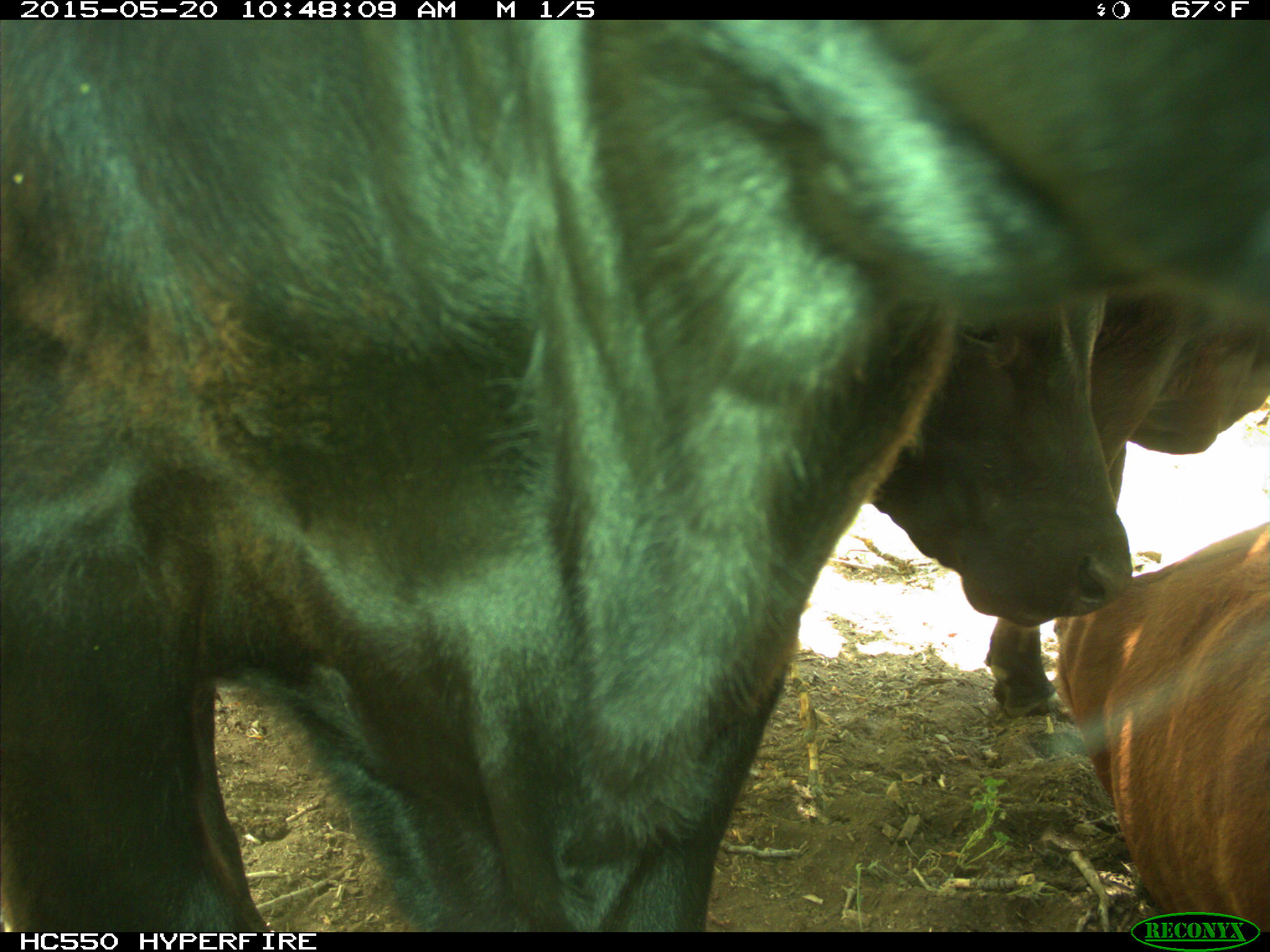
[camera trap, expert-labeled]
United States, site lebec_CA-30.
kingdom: Animalia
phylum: Chordata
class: Mammalia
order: Artiodactyla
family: Bovidae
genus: Bos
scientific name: Bos taurus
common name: domestic cow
Bos taurus (domestic cow).